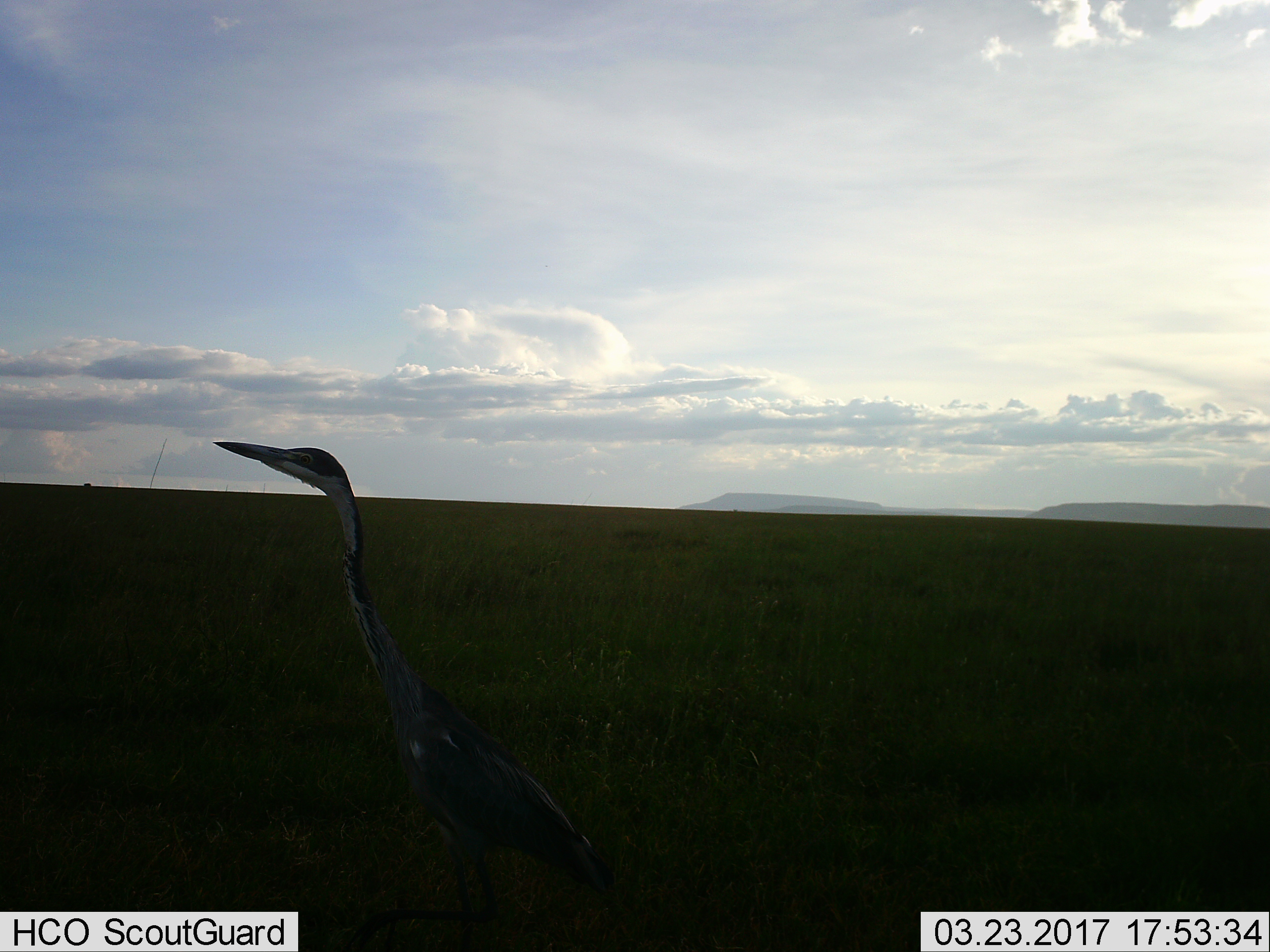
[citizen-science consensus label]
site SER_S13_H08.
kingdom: Animalia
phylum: Chordata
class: Aves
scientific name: Aves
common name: bird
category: birdother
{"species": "birdother (bird) (Aves)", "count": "1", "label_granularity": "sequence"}